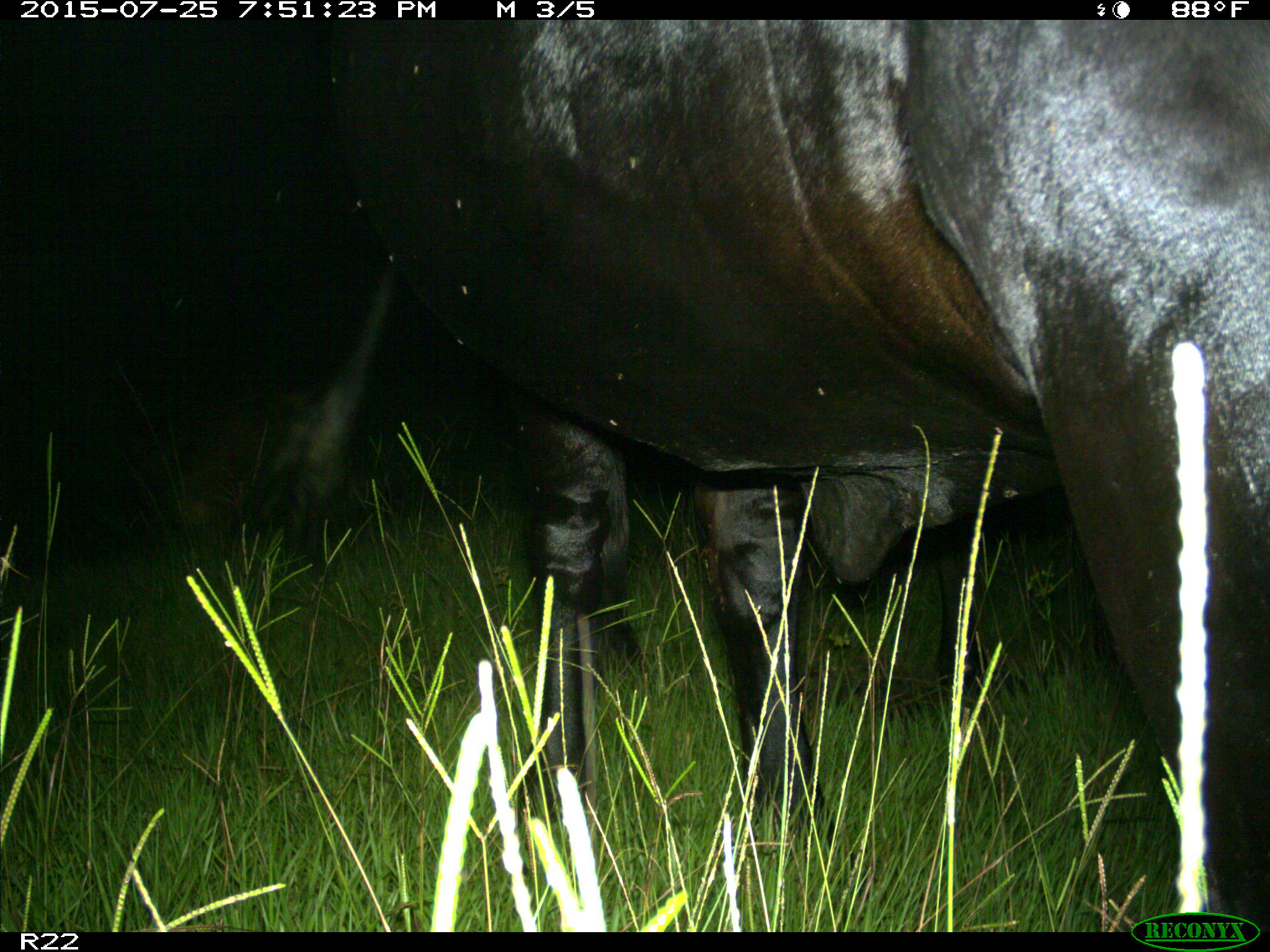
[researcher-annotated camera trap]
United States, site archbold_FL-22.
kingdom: Animalia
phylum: Chordata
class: Mammalia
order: Artiodactyla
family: Bovidae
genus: Bos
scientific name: Bos taurus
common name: domestic cow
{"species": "Bos taurus (domestic cow)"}